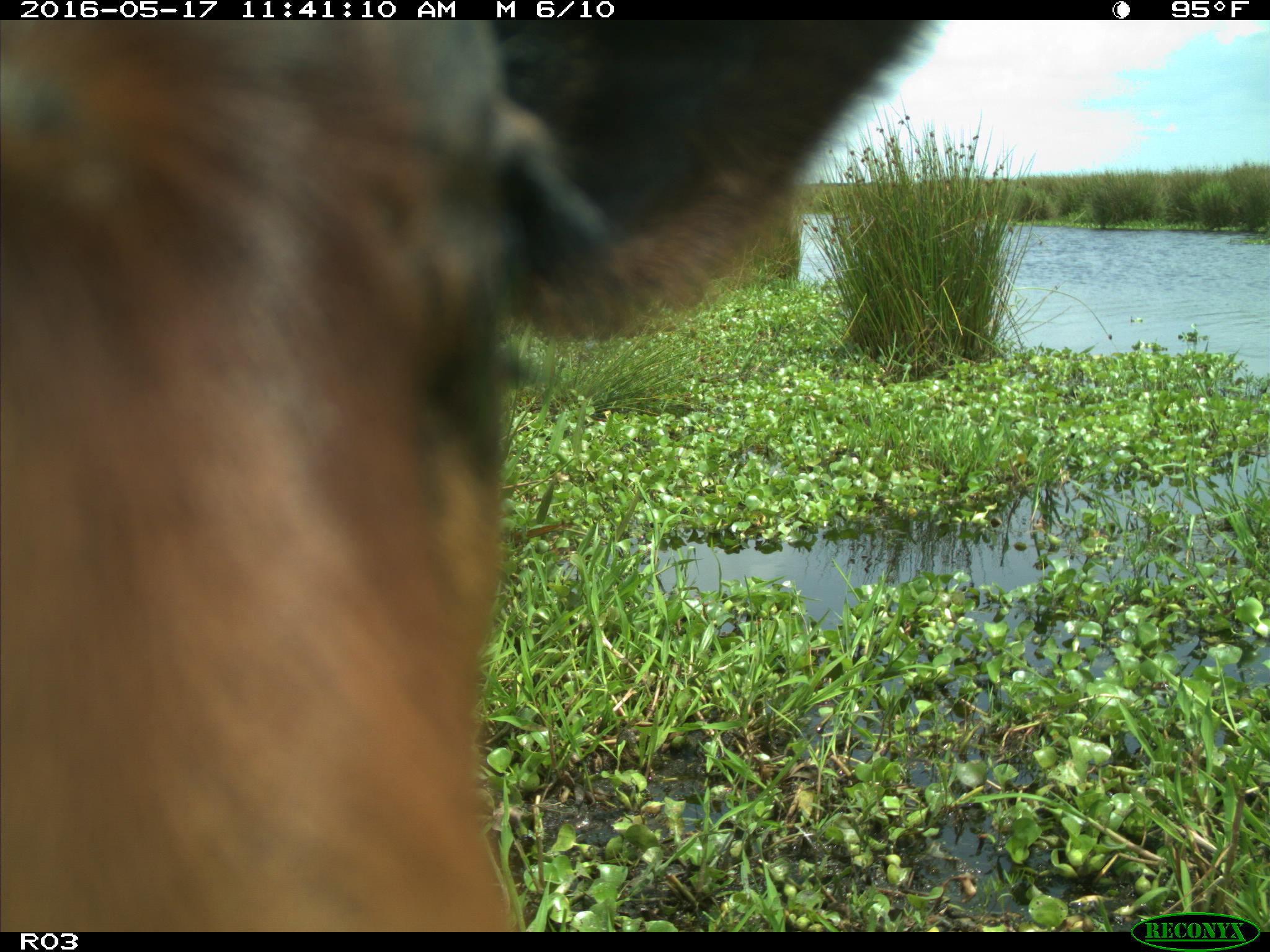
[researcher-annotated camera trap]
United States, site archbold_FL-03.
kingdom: Animalia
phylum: Chordata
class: Mammalia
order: Artiodactyla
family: Bovidae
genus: Bos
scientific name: Bos taurus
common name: domestic cow